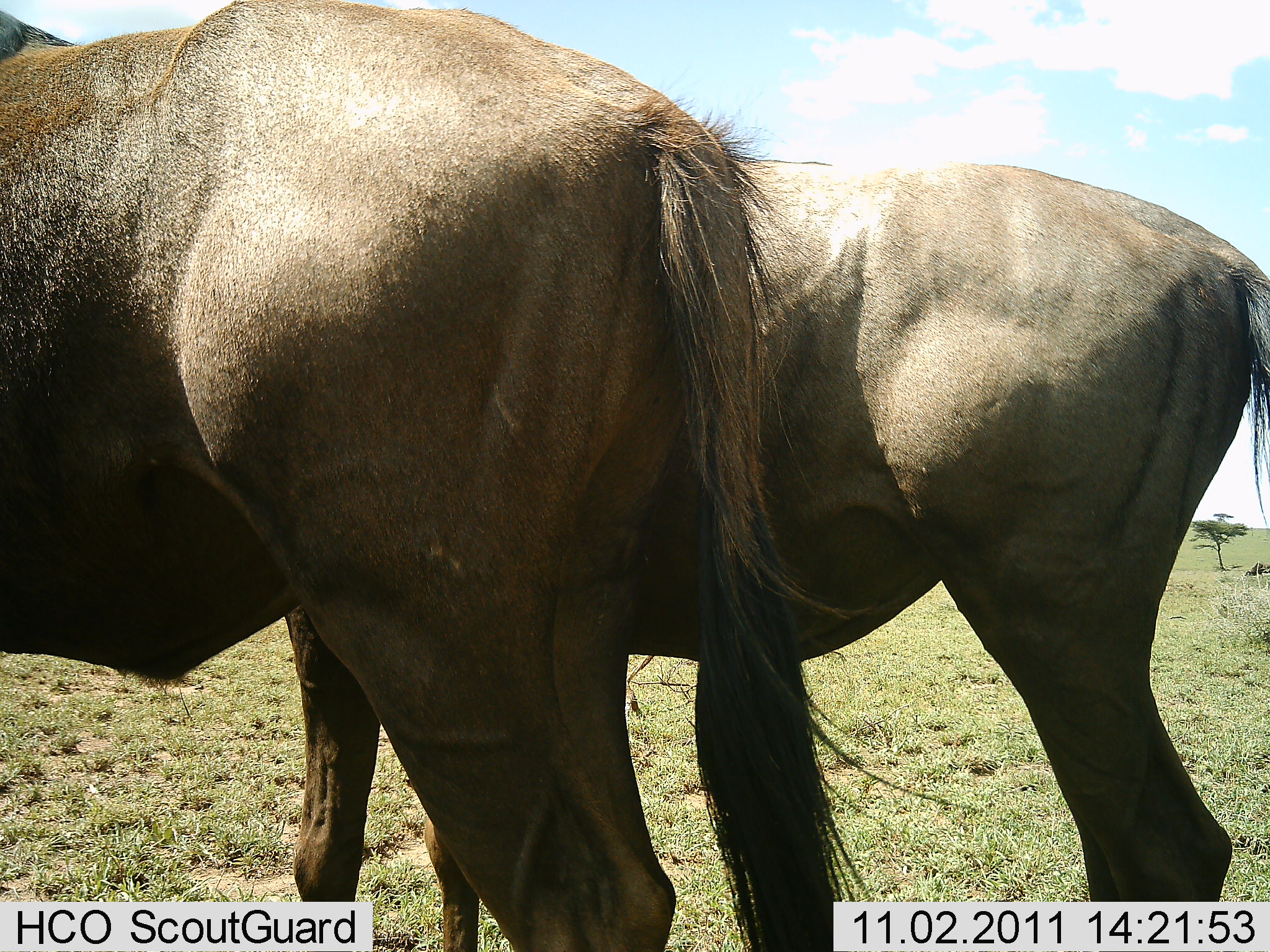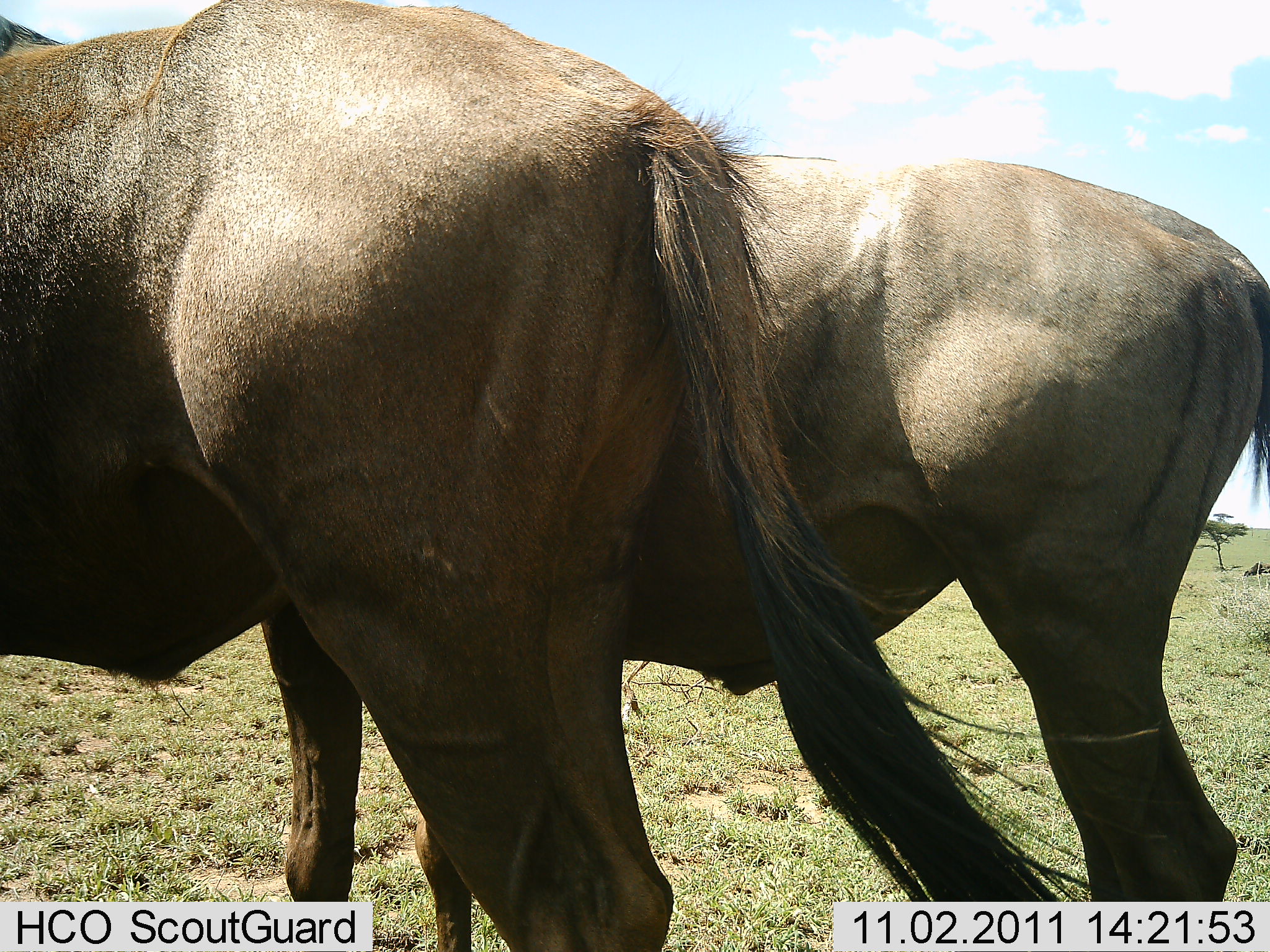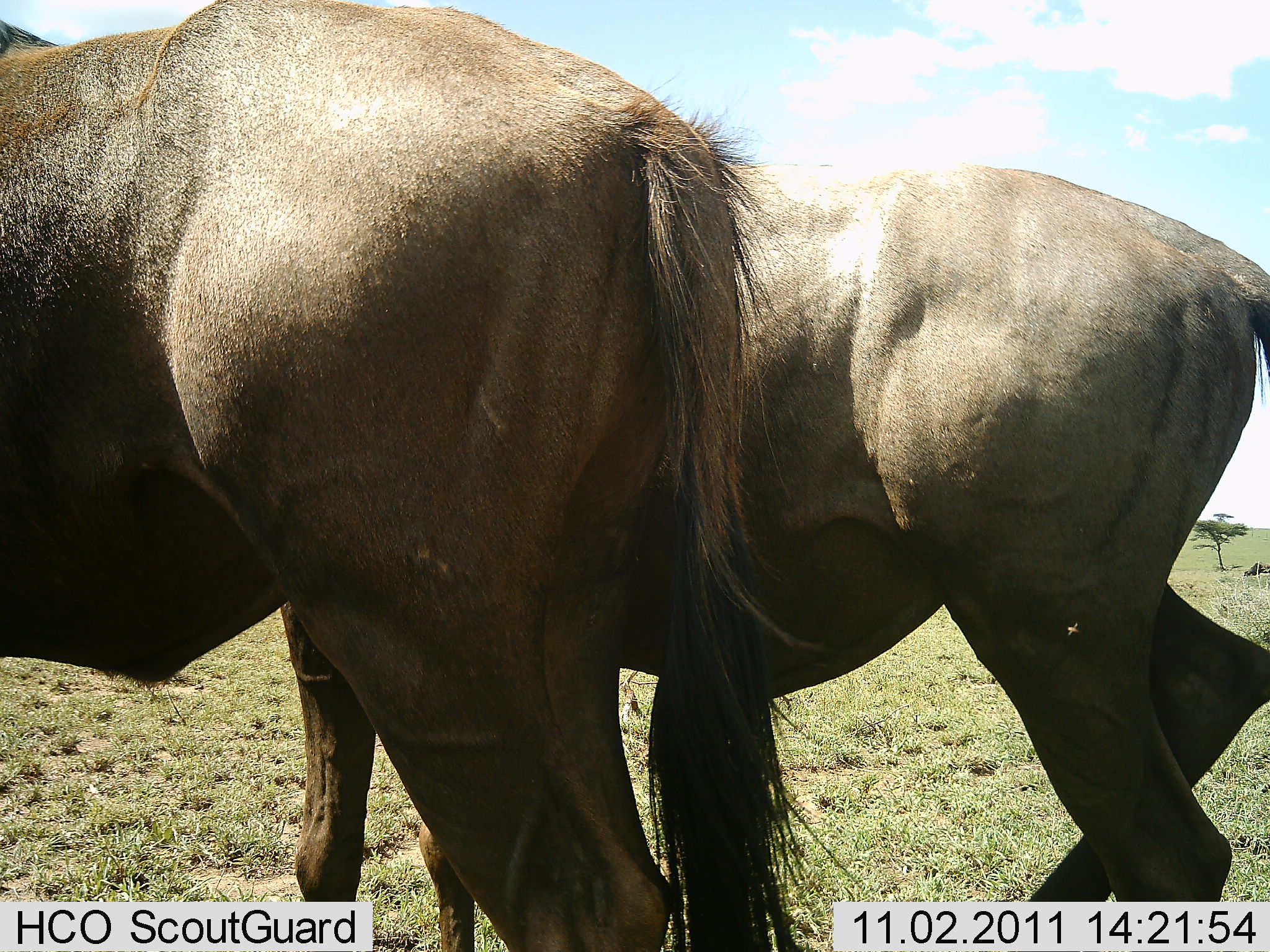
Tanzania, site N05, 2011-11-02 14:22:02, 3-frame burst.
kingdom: Animalia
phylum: Chordata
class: Mammalia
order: Artiodactyla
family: Bovidae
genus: Connochaetes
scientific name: Connochaetes taurinus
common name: blue wildebeest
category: wildebeest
Wildebeest (blue wildebeest) (Connochaetes taurinus), count 2. Behavior (volunteer vote fractions): standing 100%, resting 0%, moving 0%, interacting 0%. Young present (vote fraction): 0%. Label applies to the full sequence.